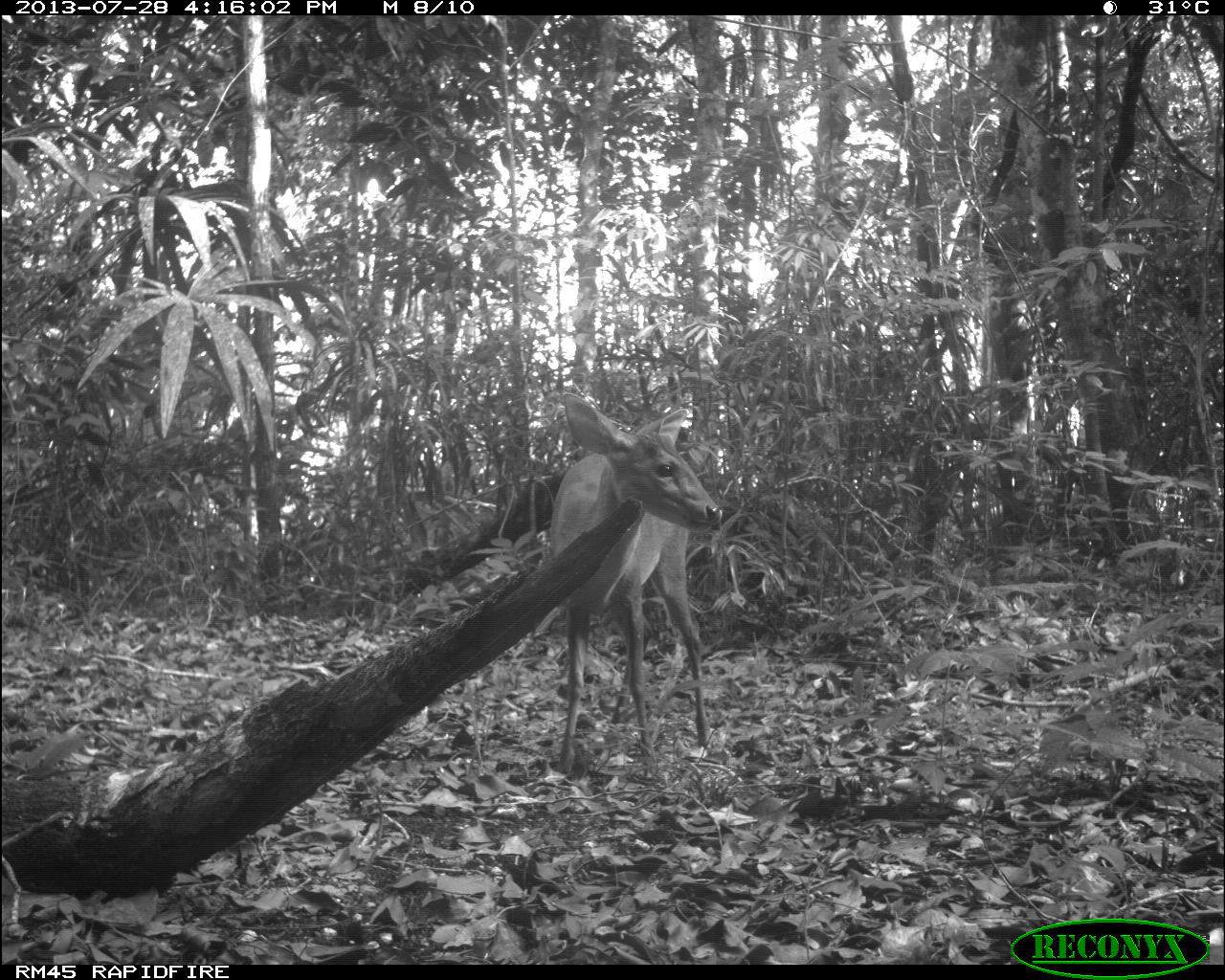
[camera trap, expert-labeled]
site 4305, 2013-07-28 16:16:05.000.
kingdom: Animalia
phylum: Chordata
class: Mammalia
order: Artiodactyla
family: Cervidae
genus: Mazama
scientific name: Mazama temama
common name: central american red brocket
Mazama temama (central american red brocket), count 1, sex male.